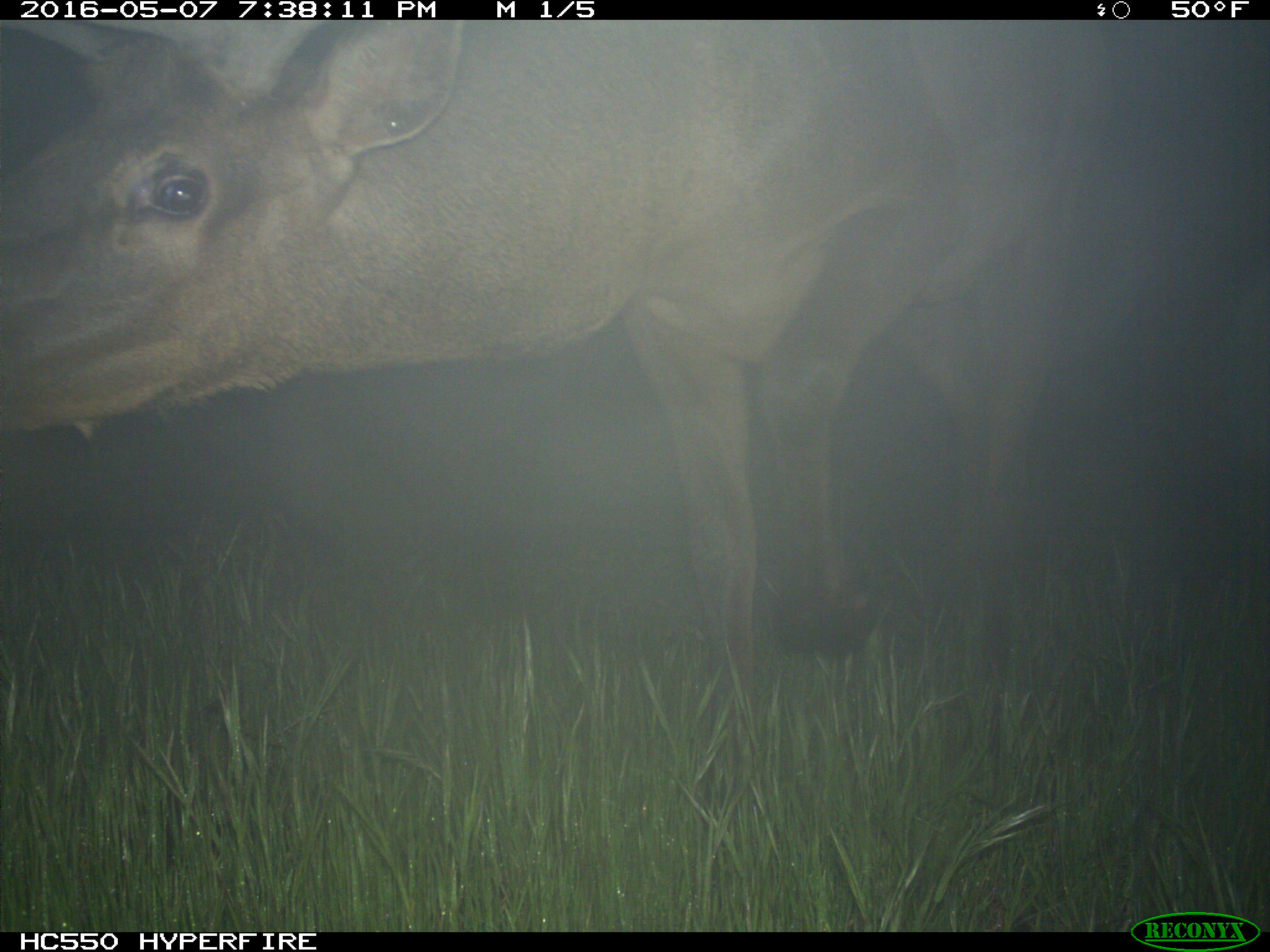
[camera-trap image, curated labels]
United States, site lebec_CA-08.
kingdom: Animalia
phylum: Chordata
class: Mammalia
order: Artiodactyla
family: Cervidae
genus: Cervus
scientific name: Cervus canadensis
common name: elk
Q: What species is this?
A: Cervus canadensis (elk).